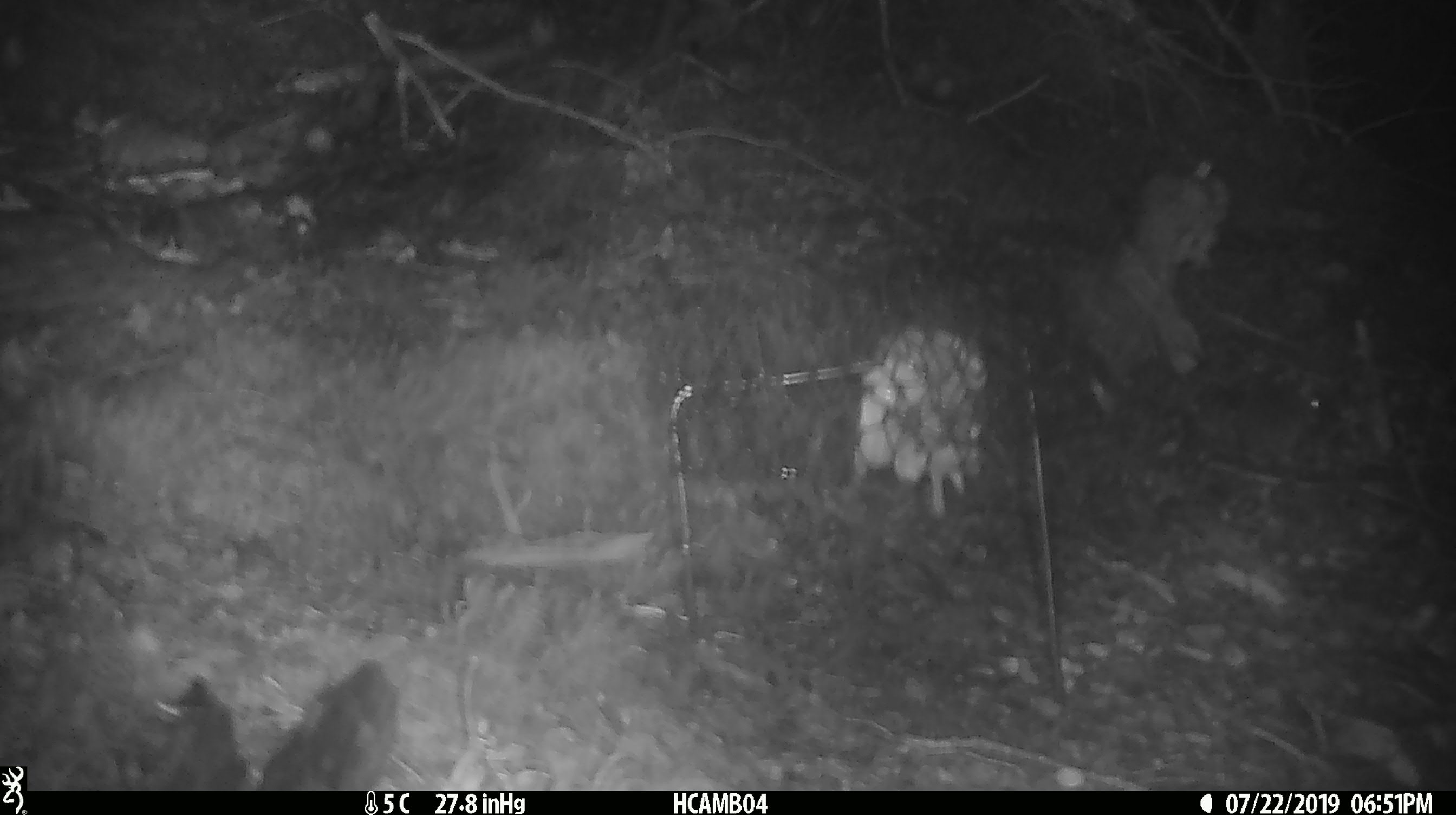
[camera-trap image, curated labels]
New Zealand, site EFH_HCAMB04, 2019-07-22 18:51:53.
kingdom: Animalia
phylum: Chordata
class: Mammalia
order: Rodentia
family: Muridae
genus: Mus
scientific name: Mus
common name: mouse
Mouse (Mus).